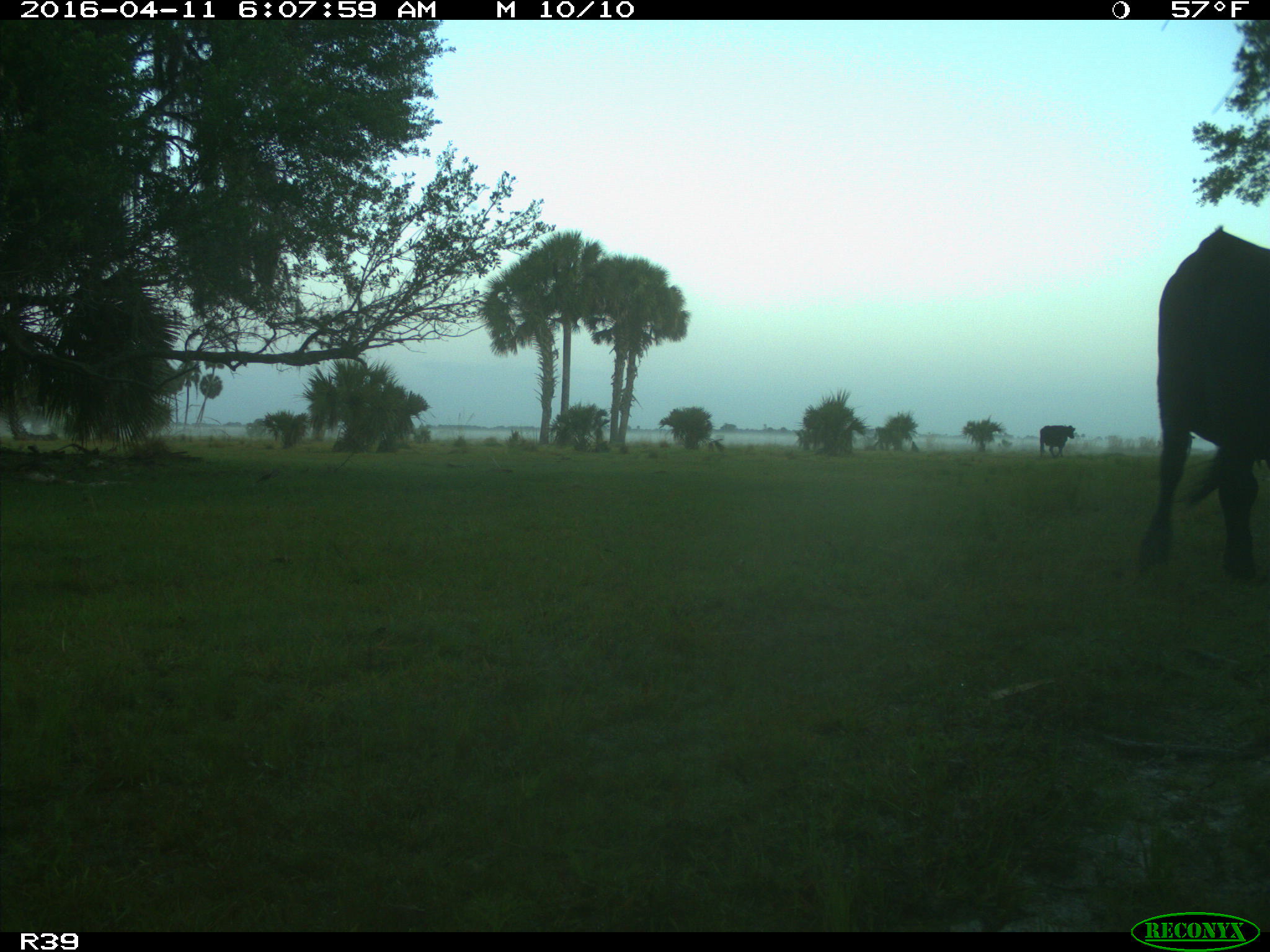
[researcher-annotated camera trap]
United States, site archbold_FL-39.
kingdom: Animalia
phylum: Chordata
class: Mammalia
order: Artiodactyla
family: Bovidae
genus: Bos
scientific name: Bos taurus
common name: domestic cow